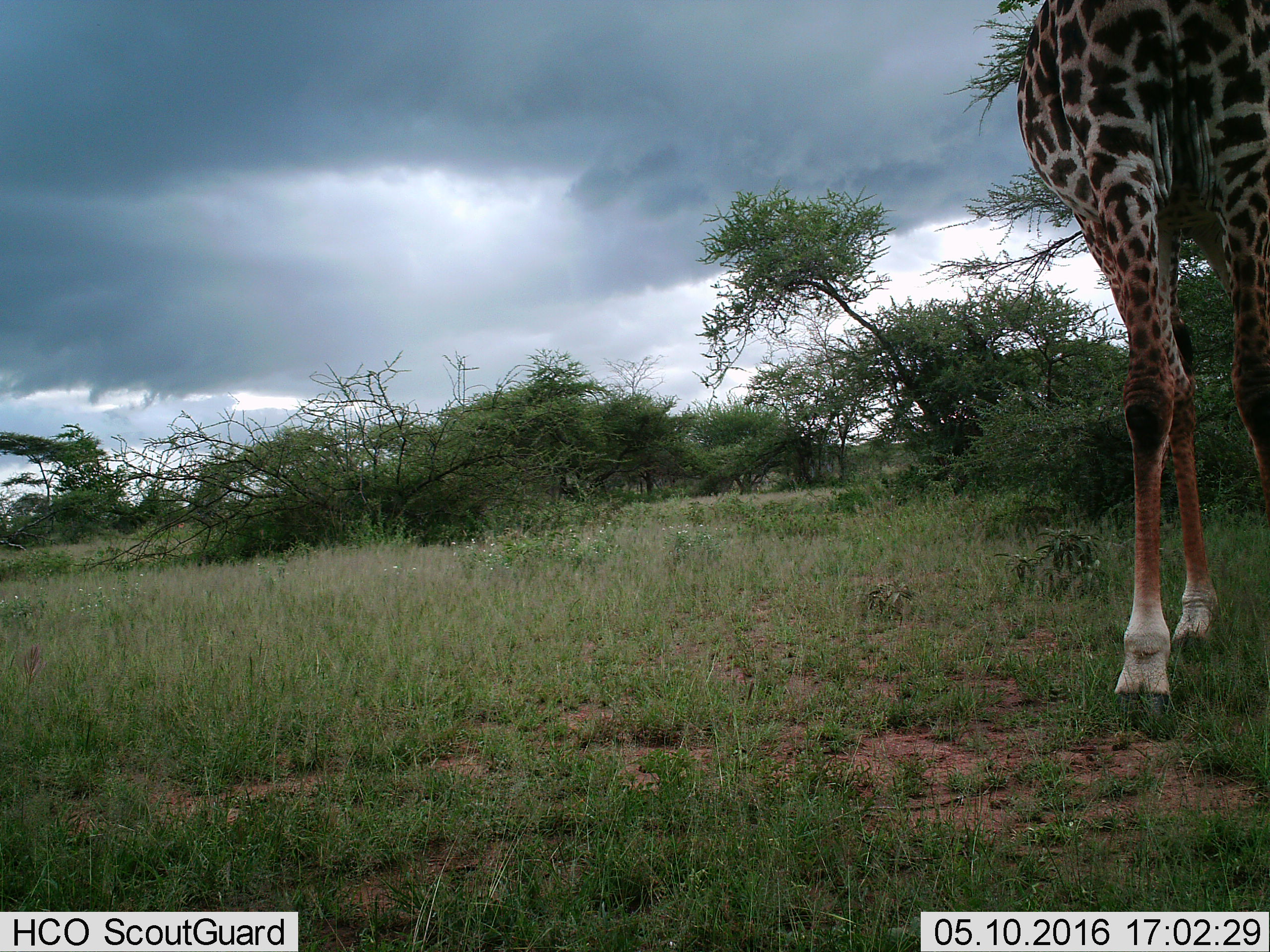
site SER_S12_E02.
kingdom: Animalia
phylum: Chordata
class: Mammalia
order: Artiodactyla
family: Giraffidae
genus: Giraffa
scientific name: Giraffa camelopardalis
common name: giraffe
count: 1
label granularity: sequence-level